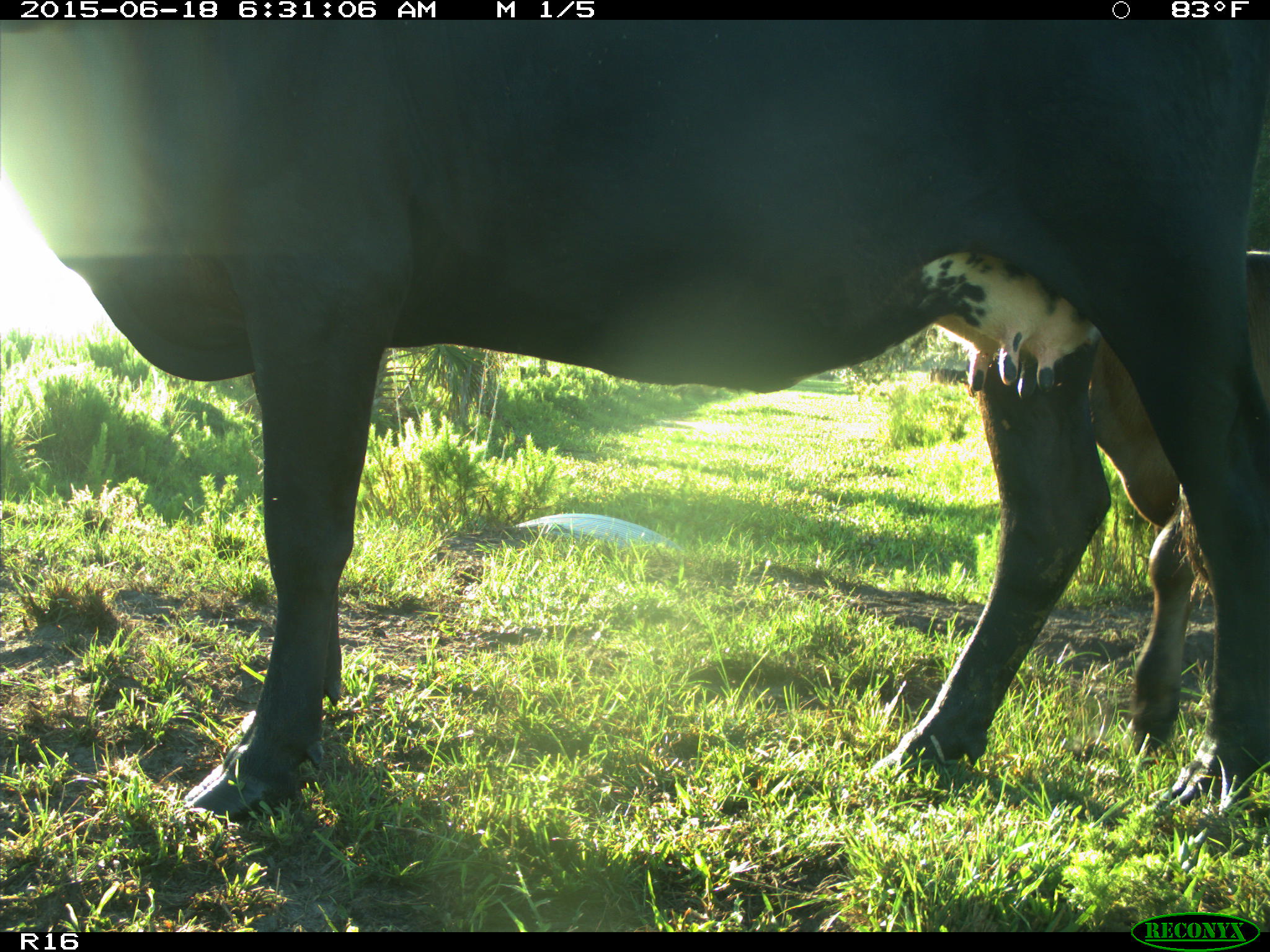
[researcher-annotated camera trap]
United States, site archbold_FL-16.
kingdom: Animalia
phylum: Chordata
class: Mammalia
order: Artiodactyla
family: Bovidae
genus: Bos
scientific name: Bos taurus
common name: domestic cow